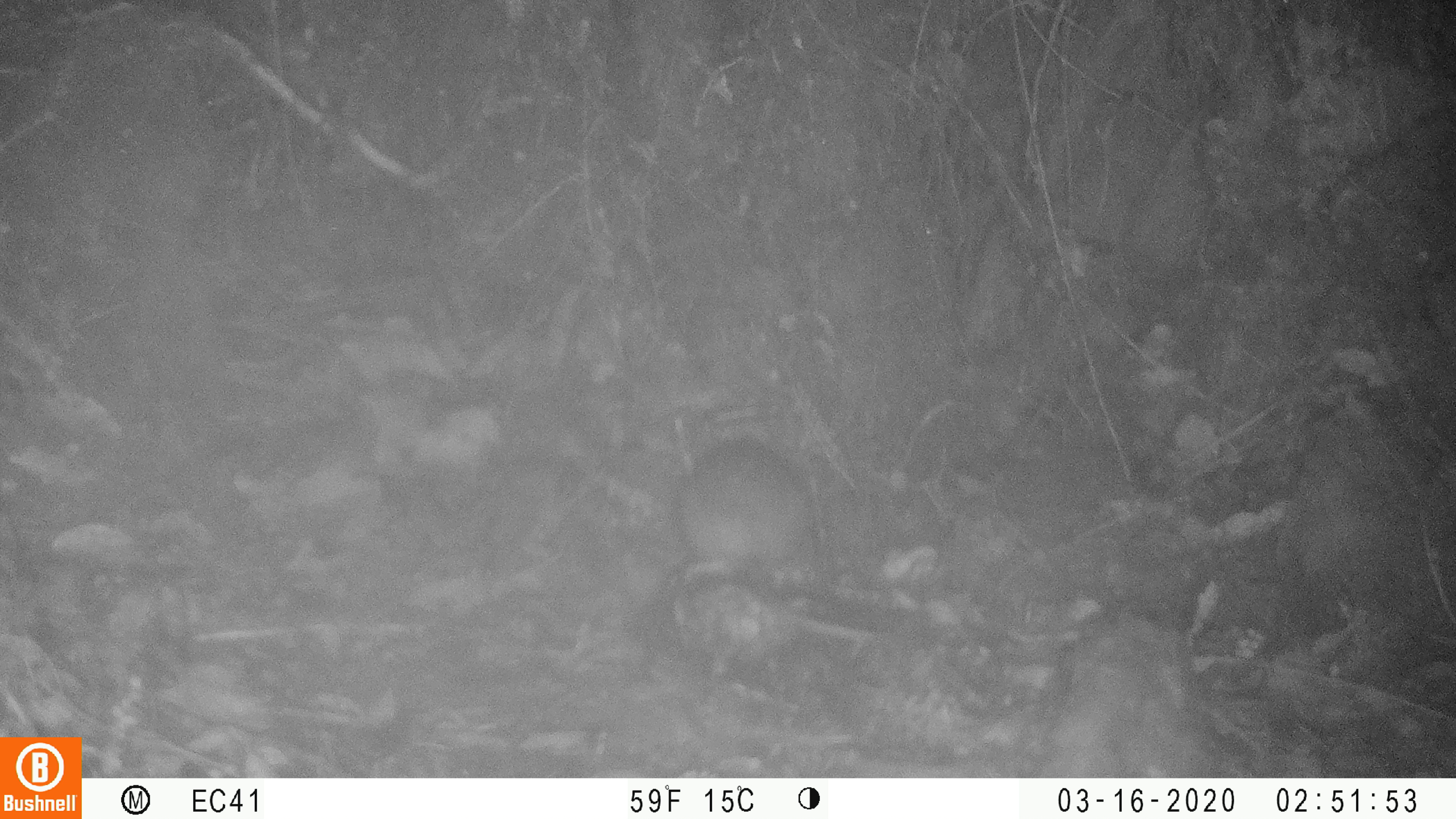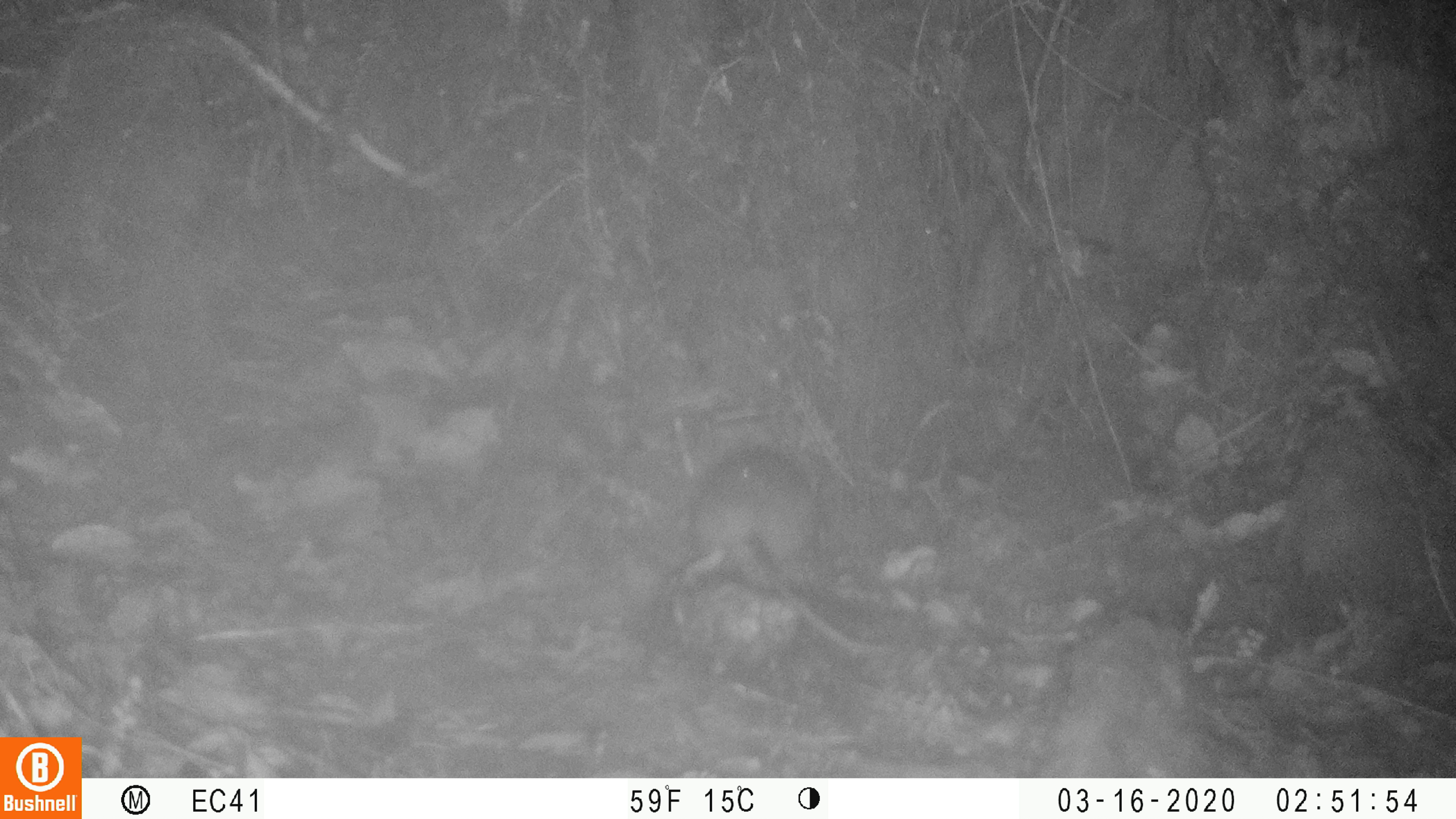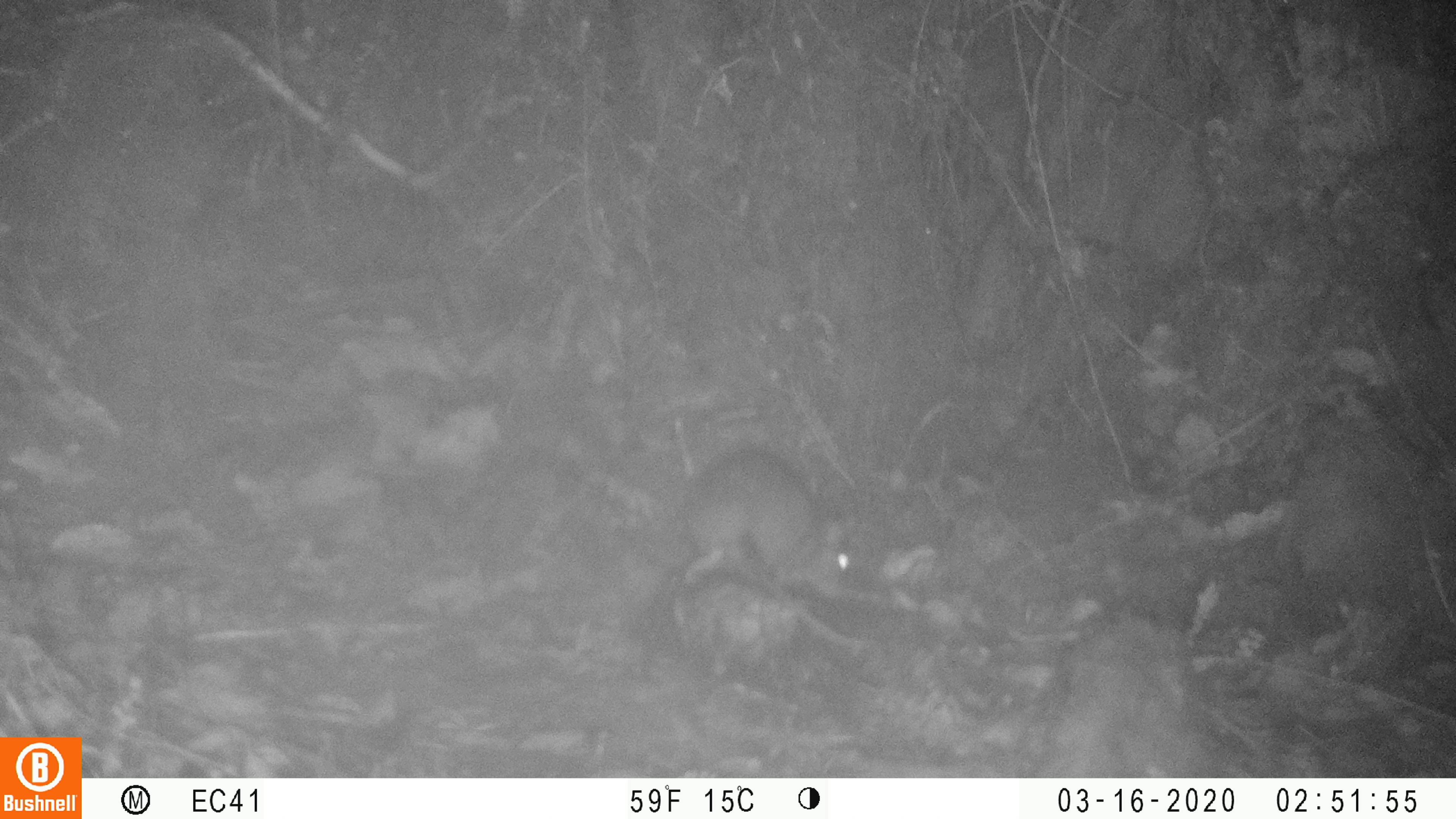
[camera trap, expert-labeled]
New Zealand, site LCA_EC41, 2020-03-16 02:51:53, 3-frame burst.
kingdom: Animalia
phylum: Chordata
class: Mammalia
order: Rodentia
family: Muridae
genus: Rattus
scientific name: Rattus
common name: rat